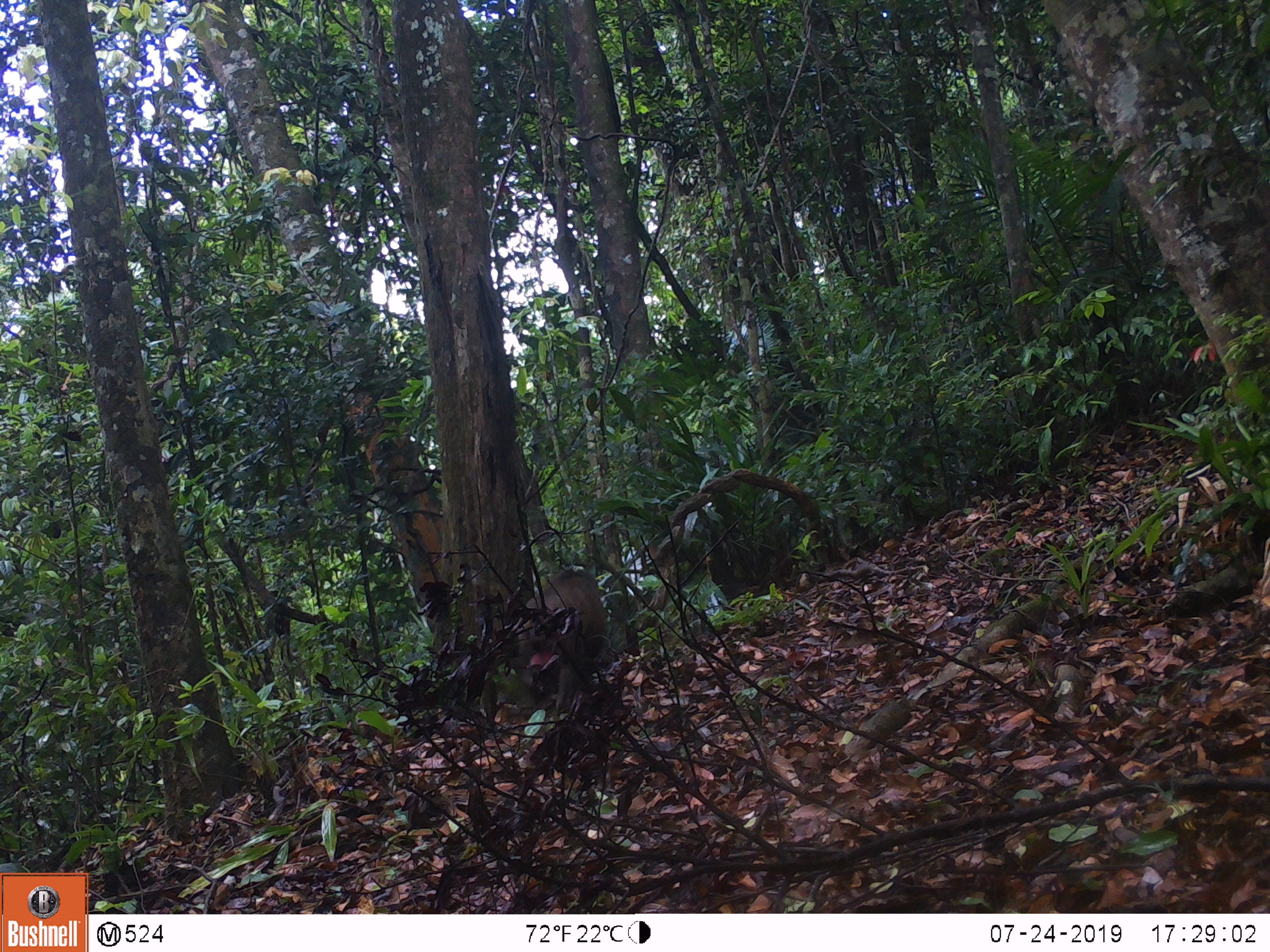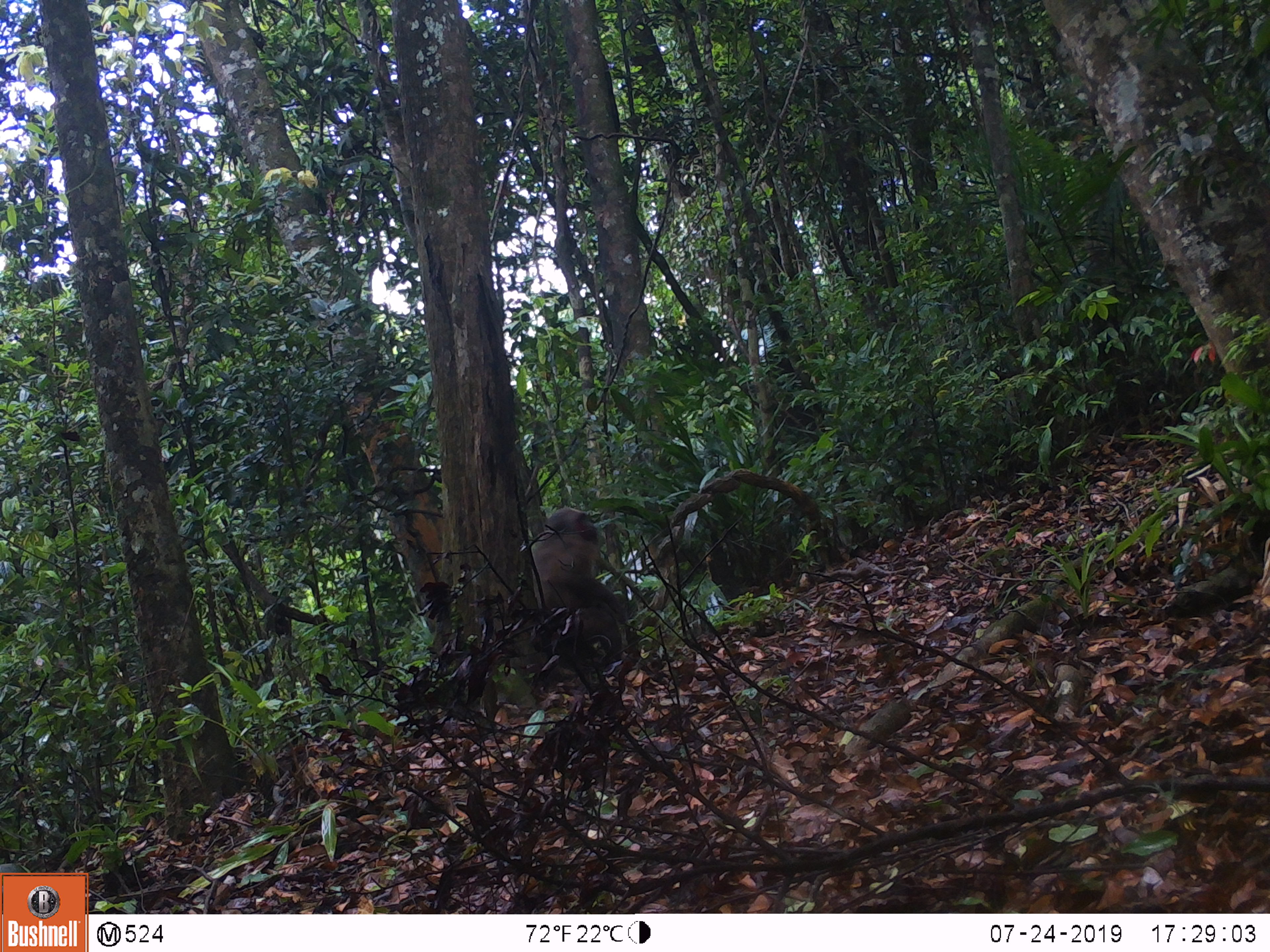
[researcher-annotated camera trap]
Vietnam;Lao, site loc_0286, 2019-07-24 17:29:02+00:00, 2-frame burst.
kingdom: Animalia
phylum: Chordata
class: Mammalia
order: Primates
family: Cercopithecidae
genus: Macaca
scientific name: Macaca arctoides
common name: stump-tailed macaque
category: stump tailed macaque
Stump tailed macaque (stump-tailed macaque) (Macaca arctoides). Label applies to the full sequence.